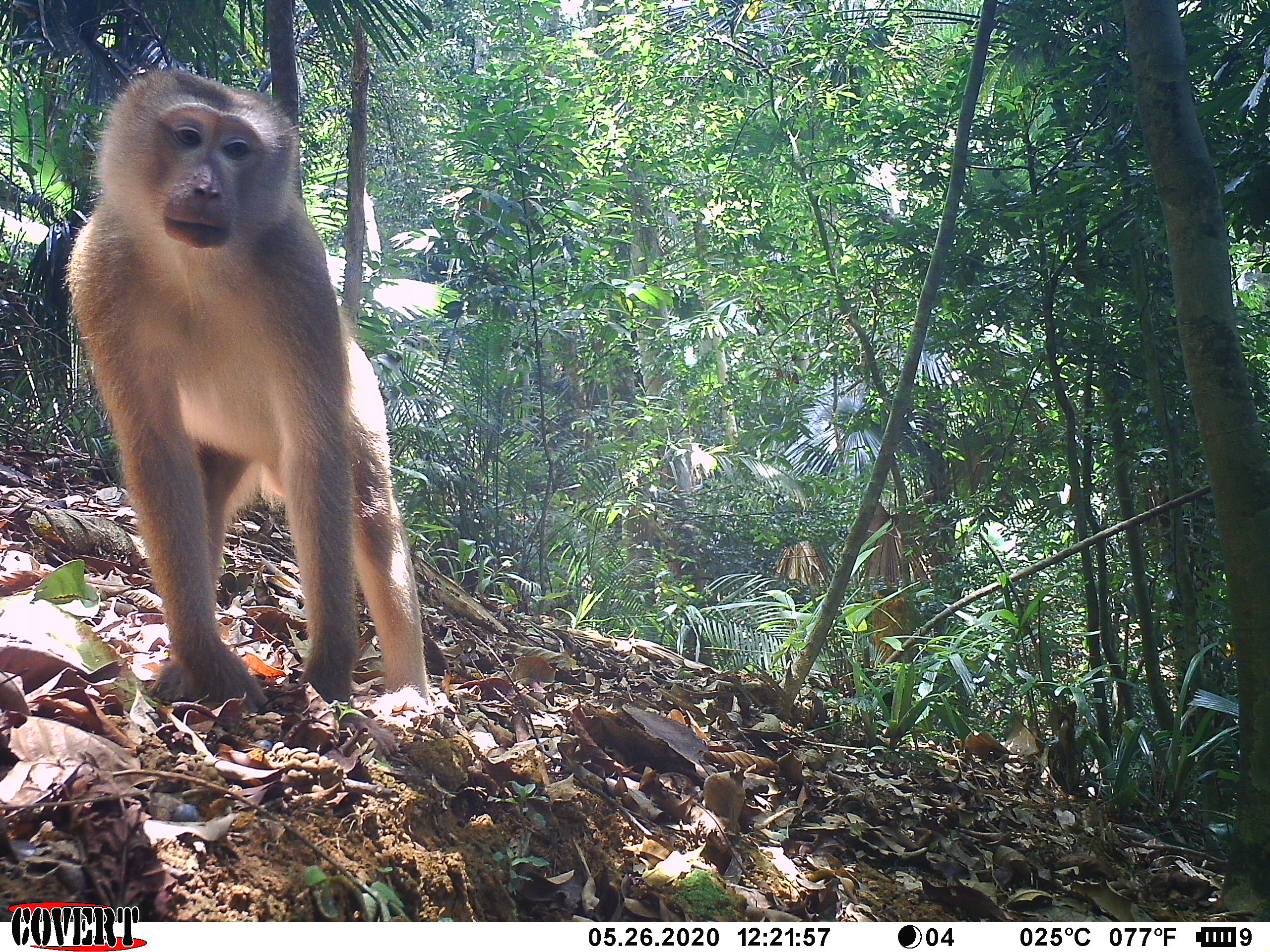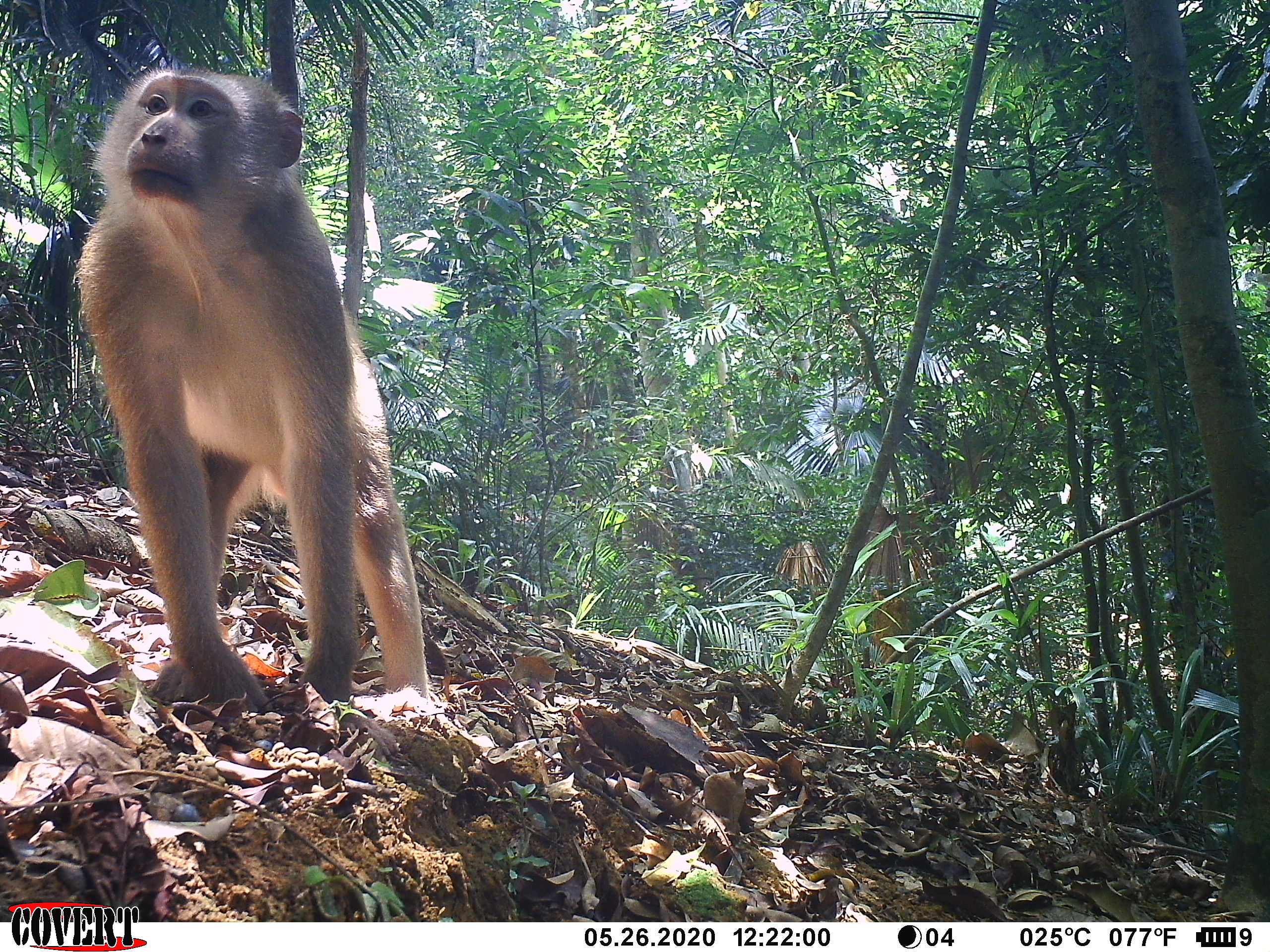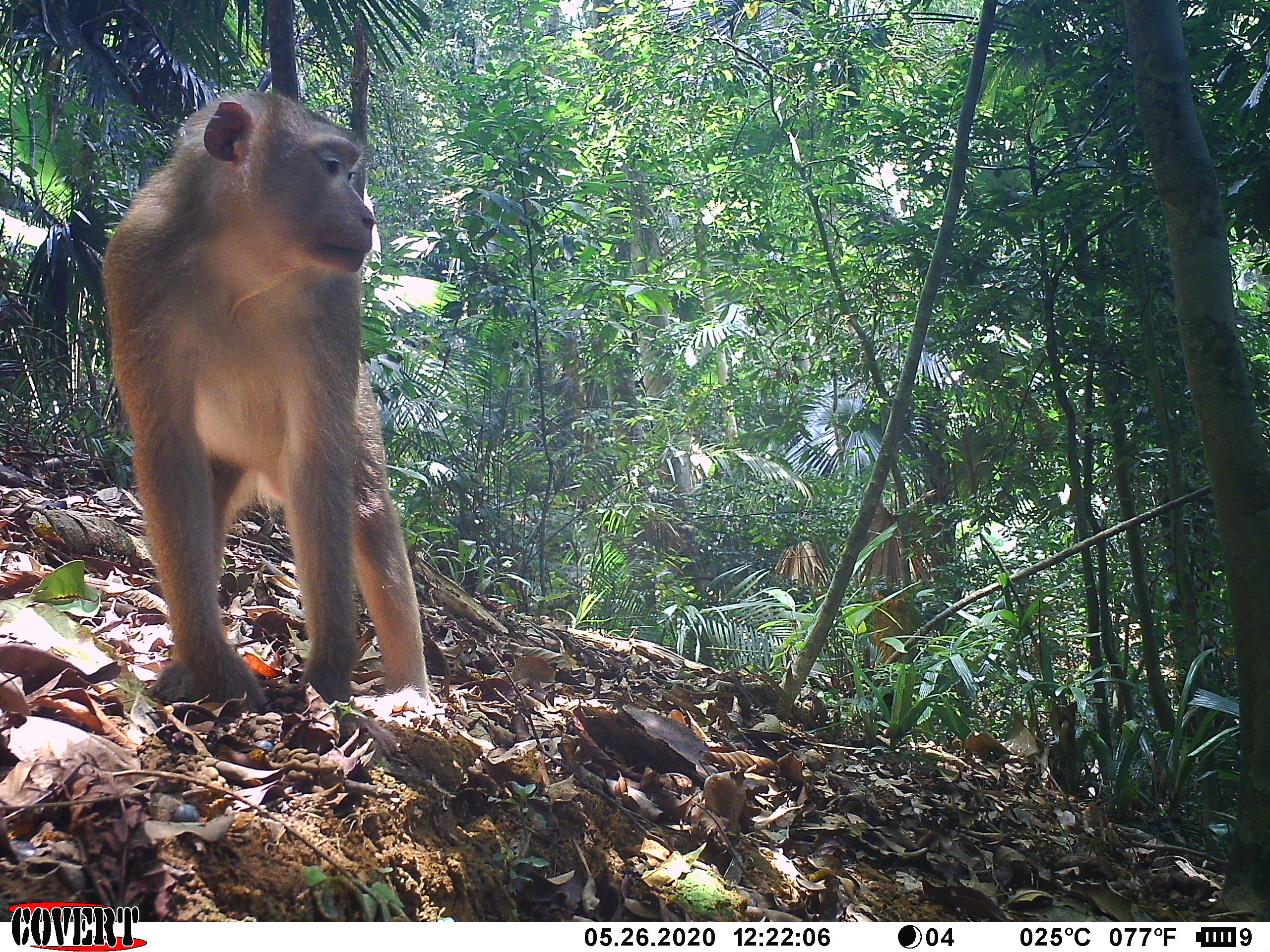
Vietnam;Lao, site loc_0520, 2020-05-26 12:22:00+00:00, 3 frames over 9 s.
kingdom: Animalia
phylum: Chordata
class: Mammalia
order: Primates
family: Cercopithecidae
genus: Macaca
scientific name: Macaca nemestrina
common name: pig-tailed macaque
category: pig tailed macaque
Pig tailed macaque (pig-tailed macaque) (Macaca nemestrina). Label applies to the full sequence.